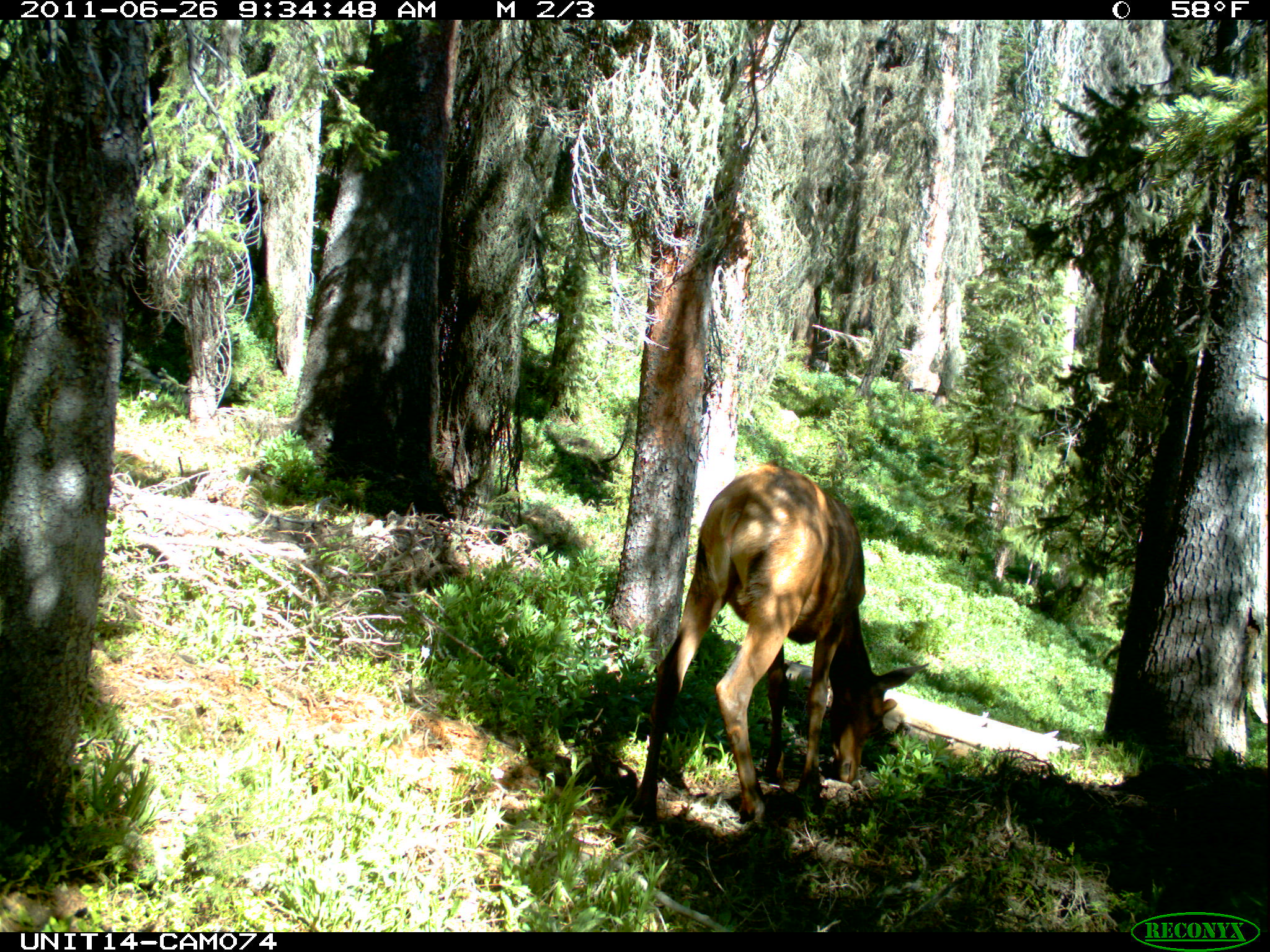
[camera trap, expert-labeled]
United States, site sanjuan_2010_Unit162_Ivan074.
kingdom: Animalia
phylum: Chordata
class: Mammalia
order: Artiodactyla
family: Cervidae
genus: Cervus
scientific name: Cervus elaphus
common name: red deer